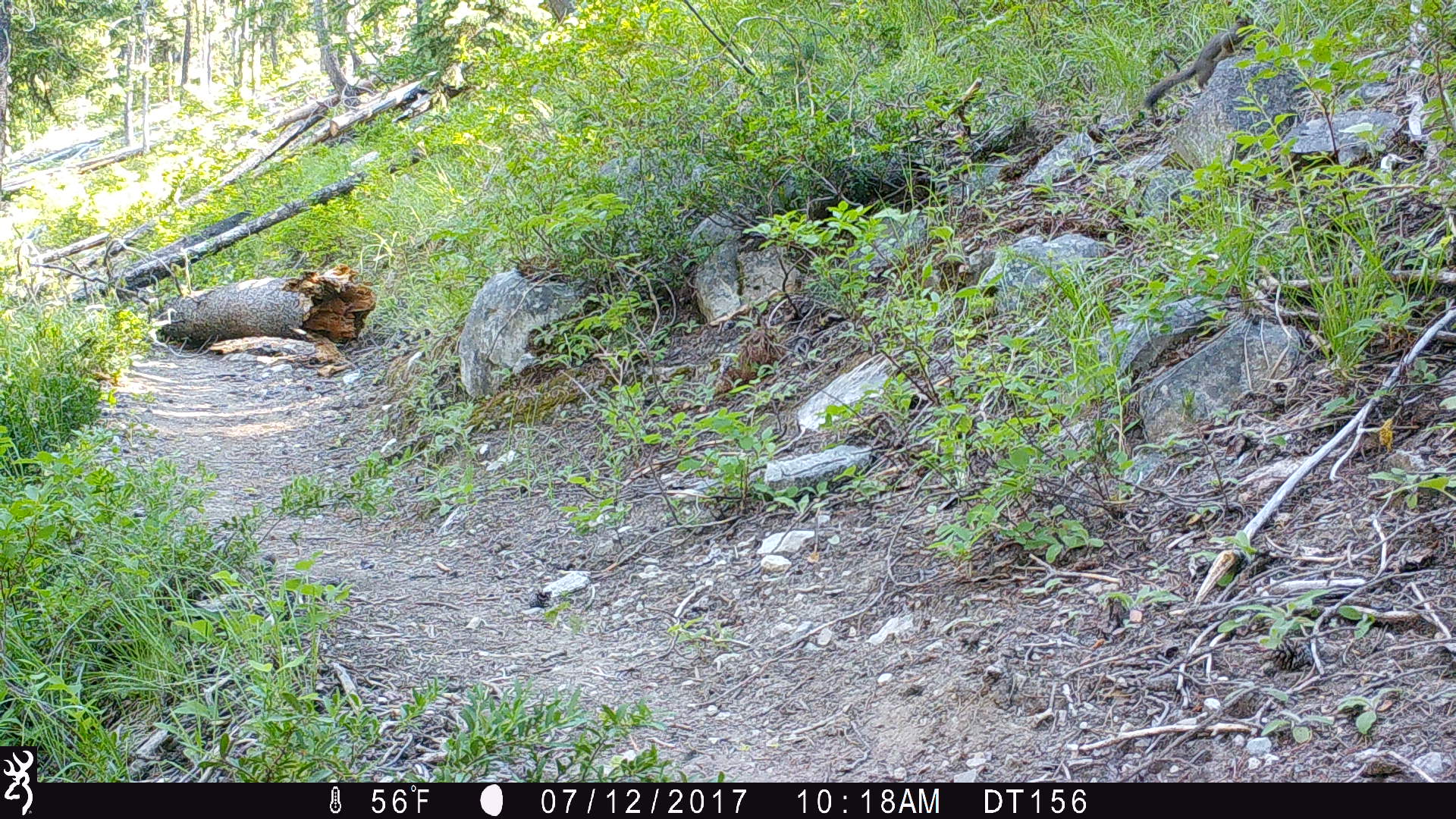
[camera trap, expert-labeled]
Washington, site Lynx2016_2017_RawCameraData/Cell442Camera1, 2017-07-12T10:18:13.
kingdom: Animalia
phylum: Chordata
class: Mammalia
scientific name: Mammalia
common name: small mammal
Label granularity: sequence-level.